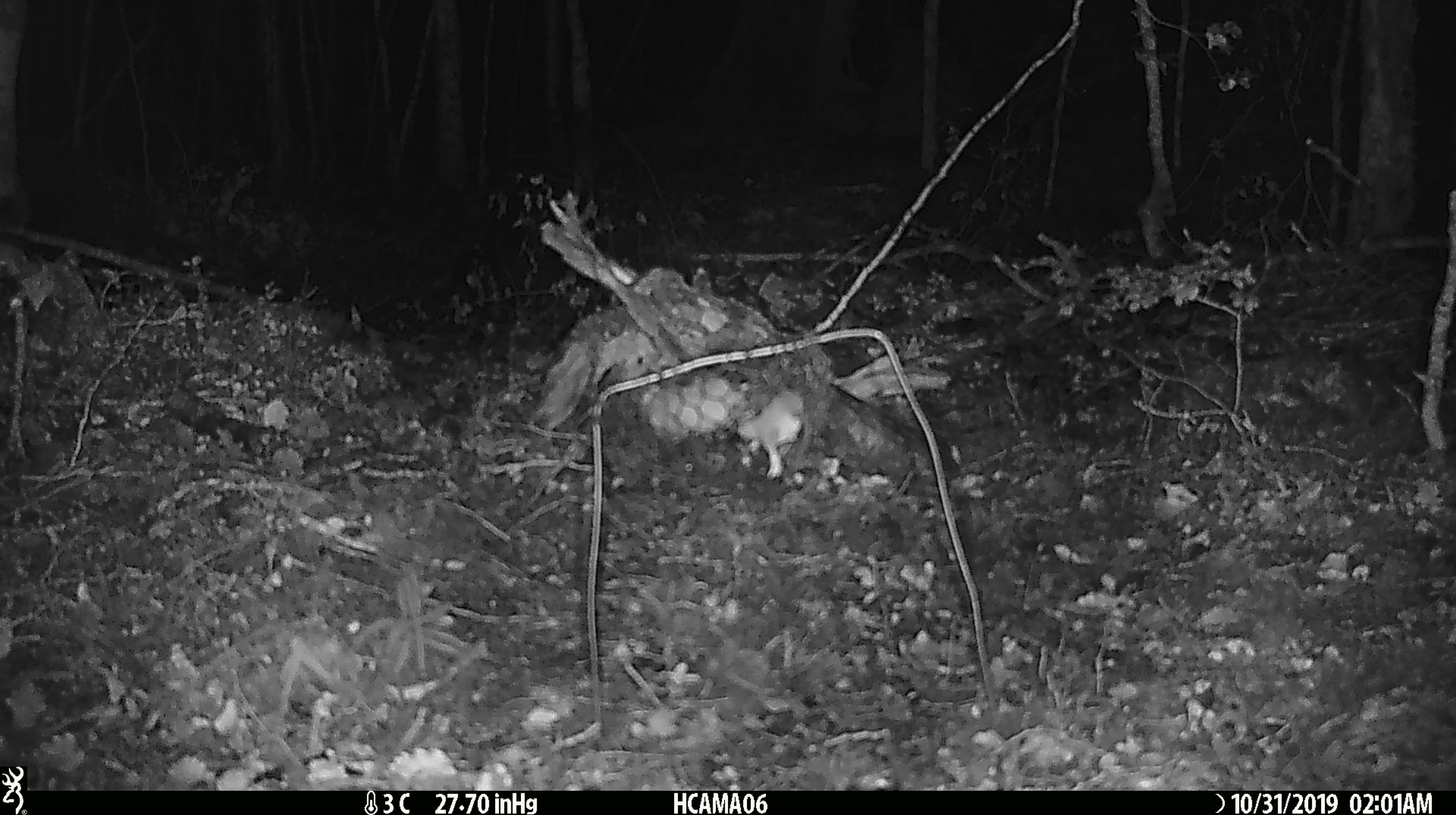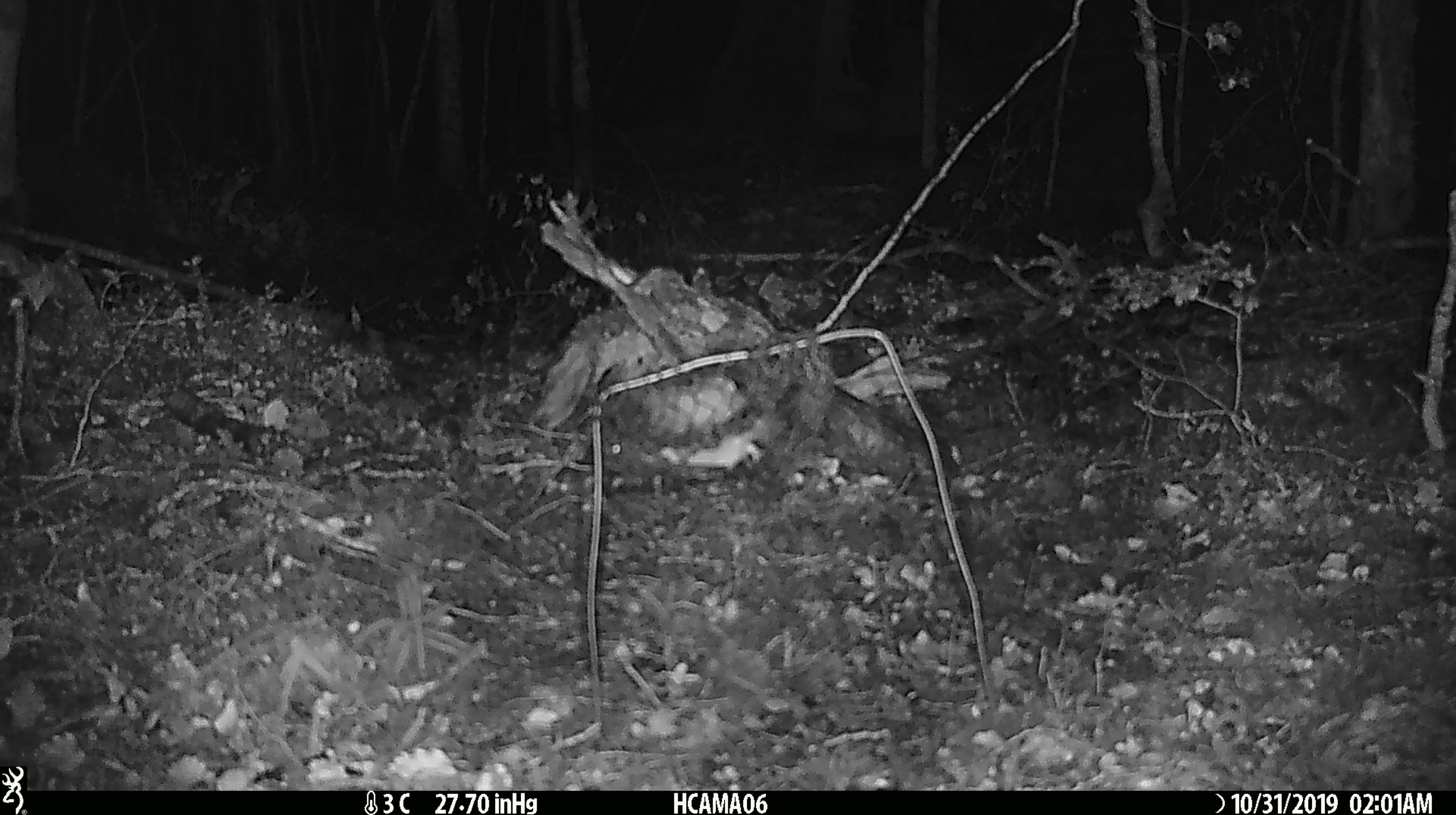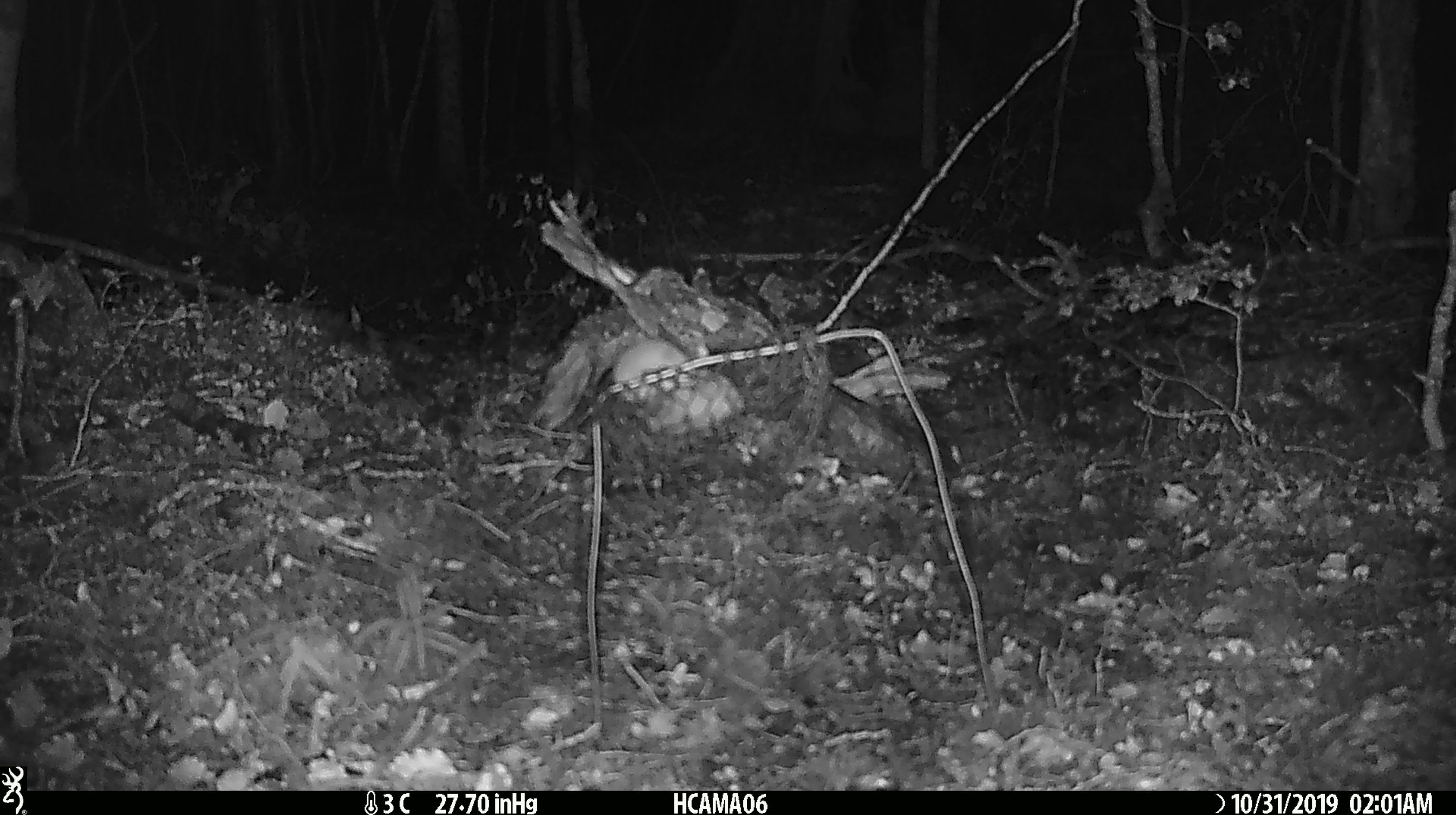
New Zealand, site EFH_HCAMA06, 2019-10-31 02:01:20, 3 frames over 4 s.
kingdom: Animalia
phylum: Chordata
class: Mammalia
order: Rodentia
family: Muridae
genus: Mus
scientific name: Mus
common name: mouse